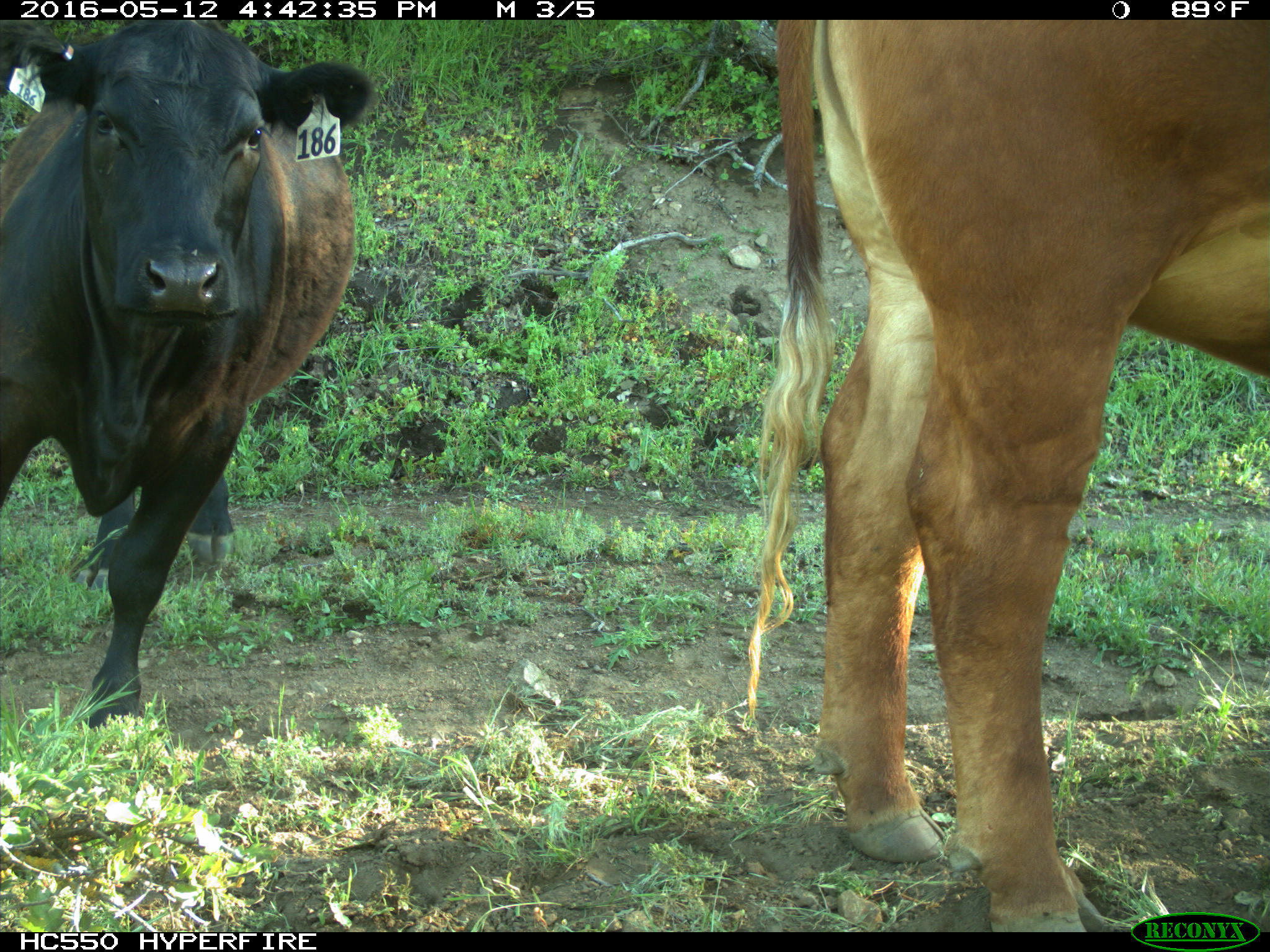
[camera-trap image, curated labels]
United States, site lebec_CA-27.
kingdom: Animalia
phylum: Chordata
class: Mammalia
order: Artiodactyla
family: Bovidae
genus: Bos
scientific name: Bos taurus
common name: domestic cow